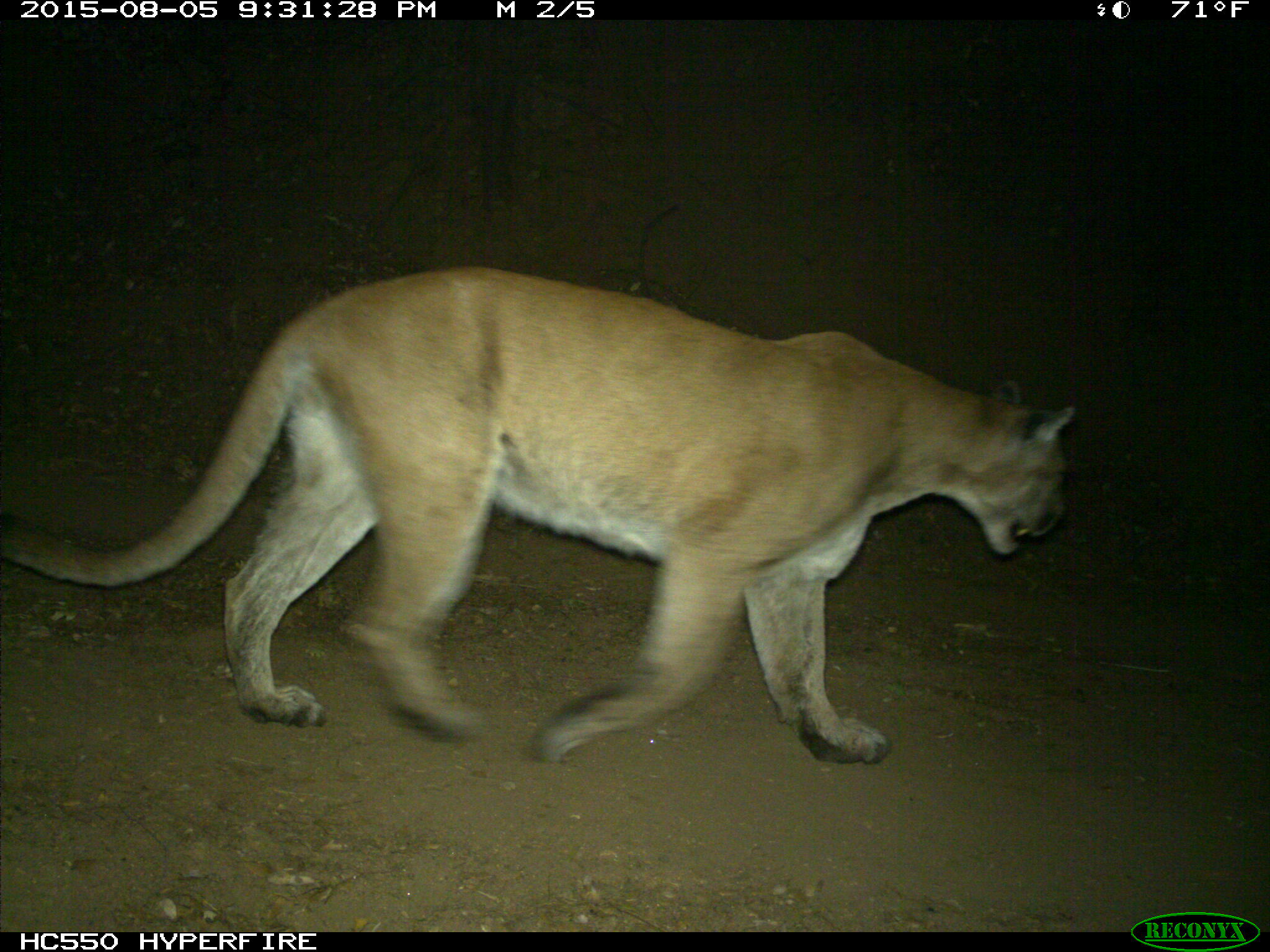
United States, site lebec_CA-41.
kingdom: Animalia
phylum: Chordata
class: Mammalia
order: Carnivora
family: Felidae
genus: Puma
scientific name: Puma concolor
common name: mountain lion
Puma concolor (mountain lion).